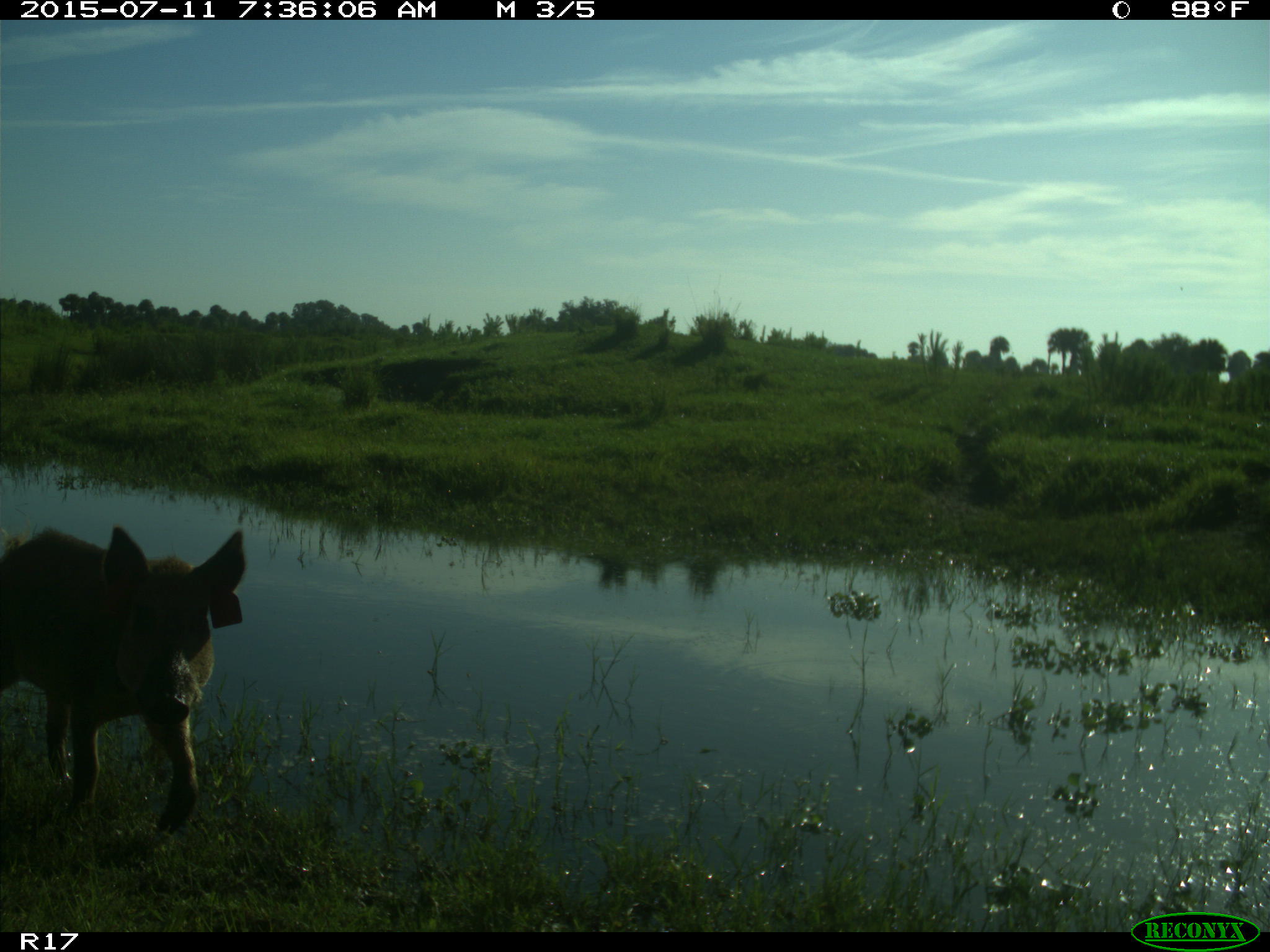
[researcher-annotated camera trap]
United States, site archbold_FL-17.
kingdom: Animalia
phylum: Chordata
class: Mammalia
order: Artiodactyla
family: Suidae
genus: Sus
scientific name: Sus scrofa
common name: wild boar